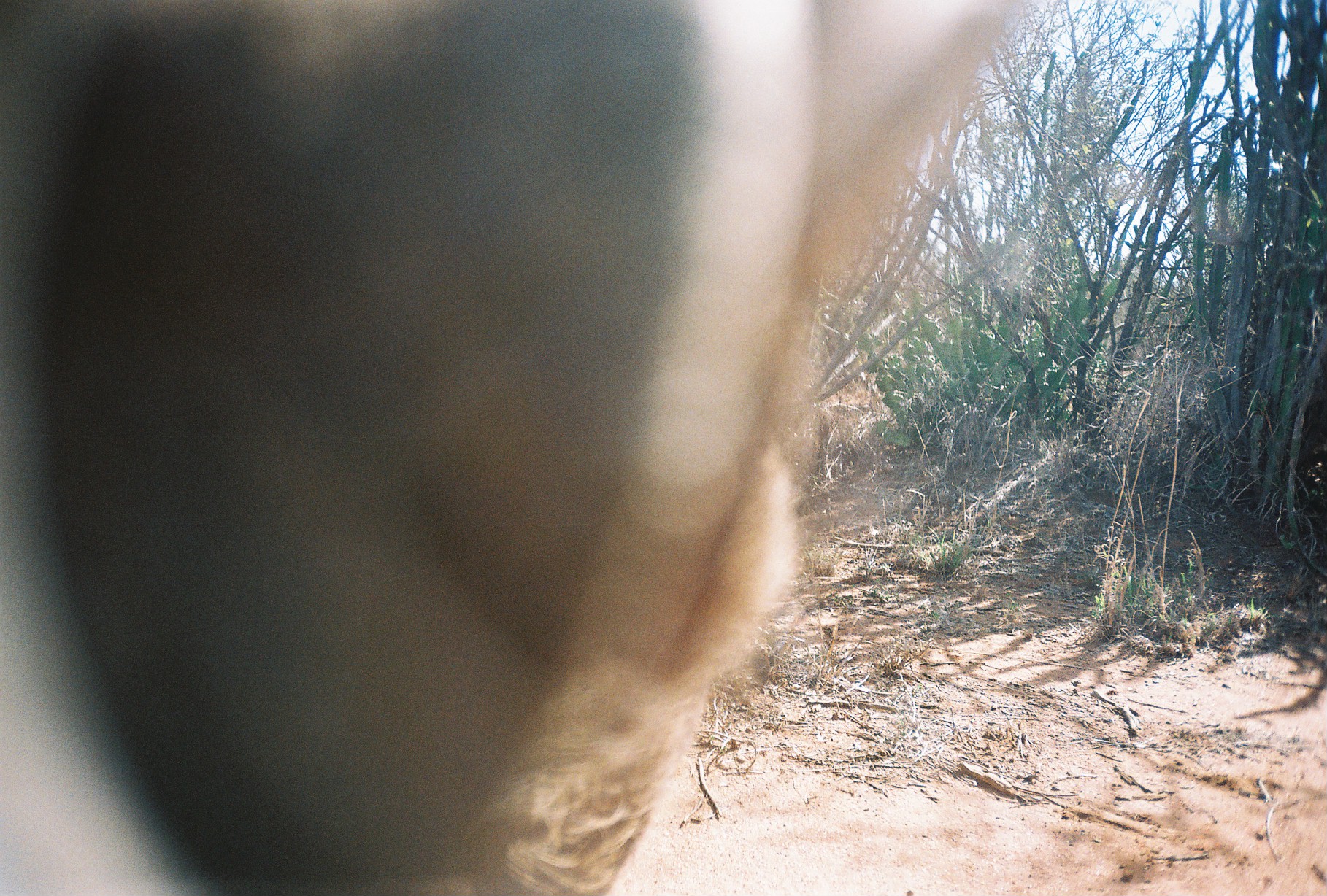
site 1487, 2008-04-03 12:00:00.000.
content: unidentified animal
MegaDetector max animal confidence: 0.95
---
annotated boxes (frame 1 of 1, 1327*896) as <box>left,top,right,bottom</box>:
unknown: <box>0,0,1022,896</box>